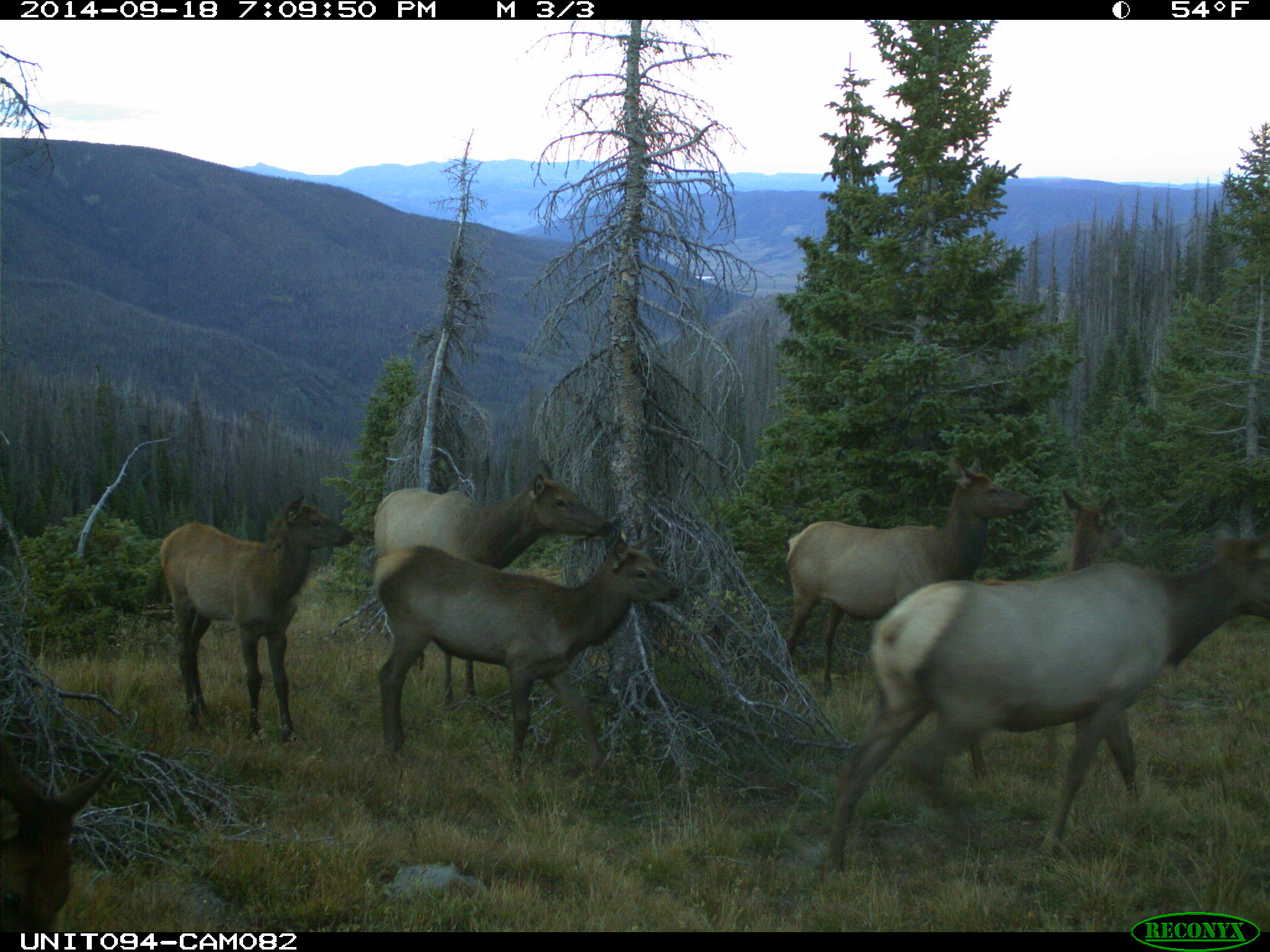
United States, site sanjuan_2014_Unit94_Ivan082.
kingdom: Animalia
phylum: Chordata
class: Mammalia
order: Artiodactyla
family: Cervidae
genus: Cervus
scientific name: Cervus elaphus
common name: red deer